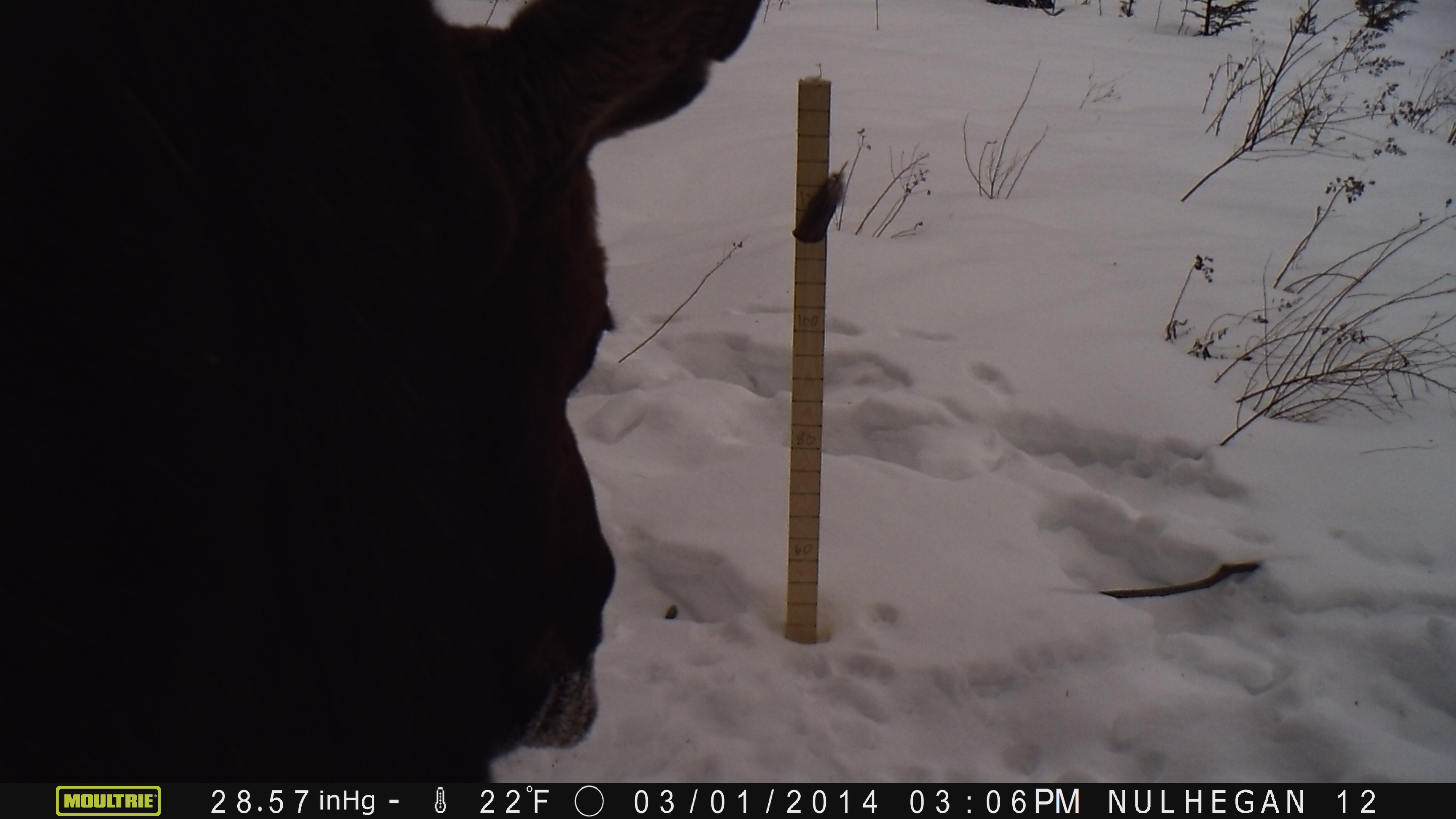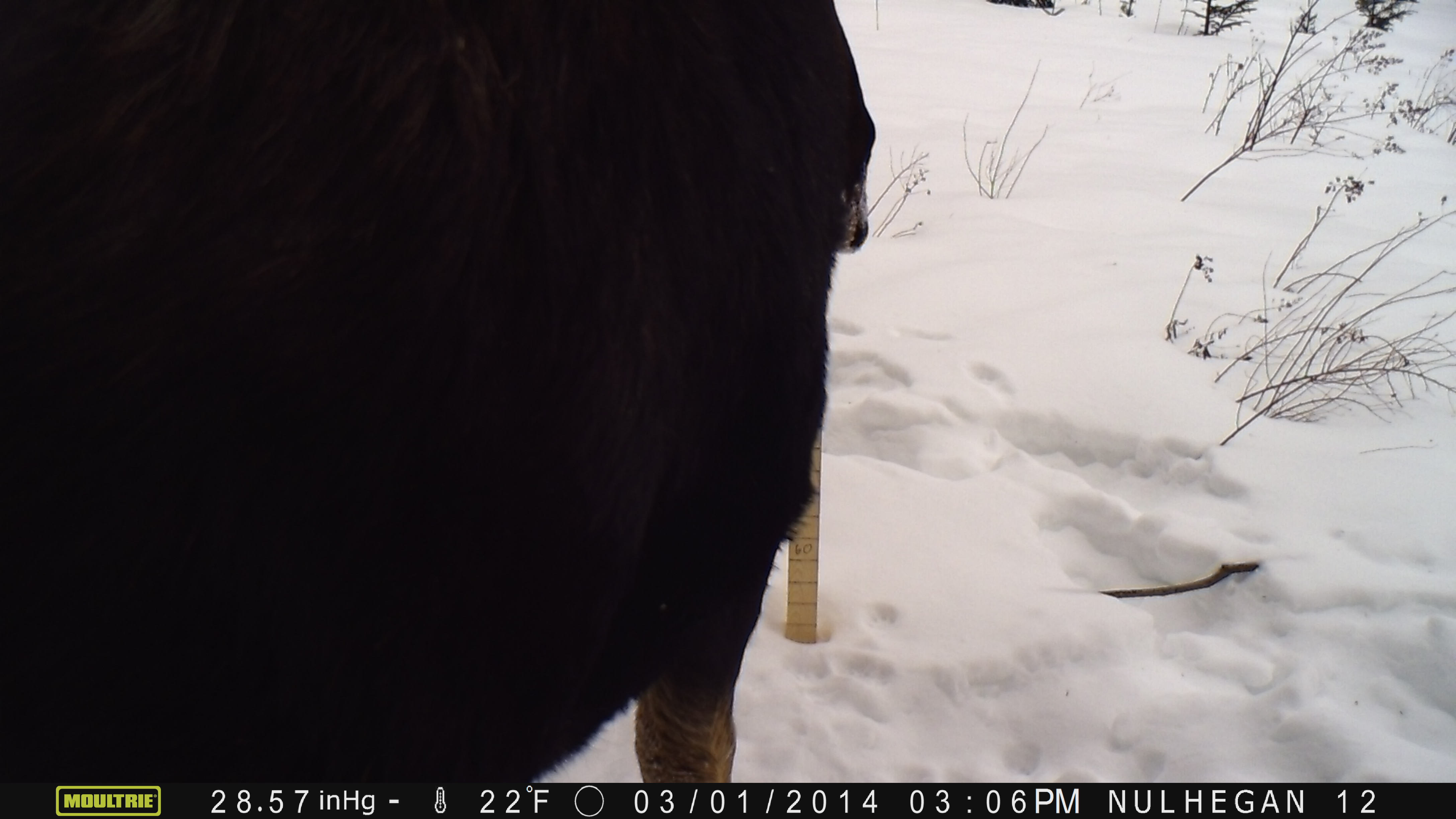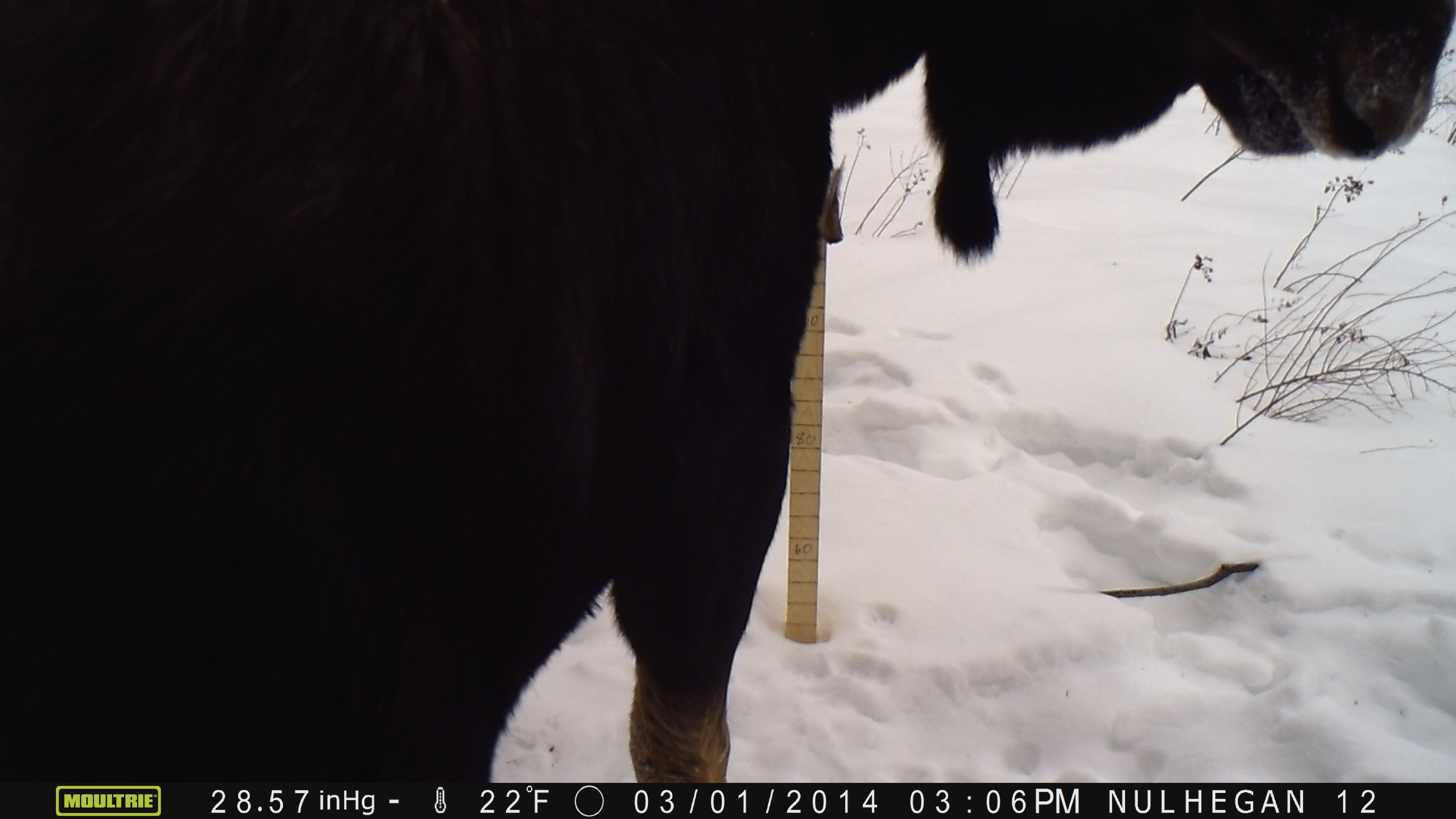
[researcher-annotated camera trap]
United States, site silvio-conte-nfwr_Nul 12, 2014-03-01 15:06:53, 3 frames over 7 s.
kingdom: Animalia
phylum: Chordata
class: Mammalia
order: Artiodactyla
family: Cervidae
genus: Alces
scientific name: Alces alces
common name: moose